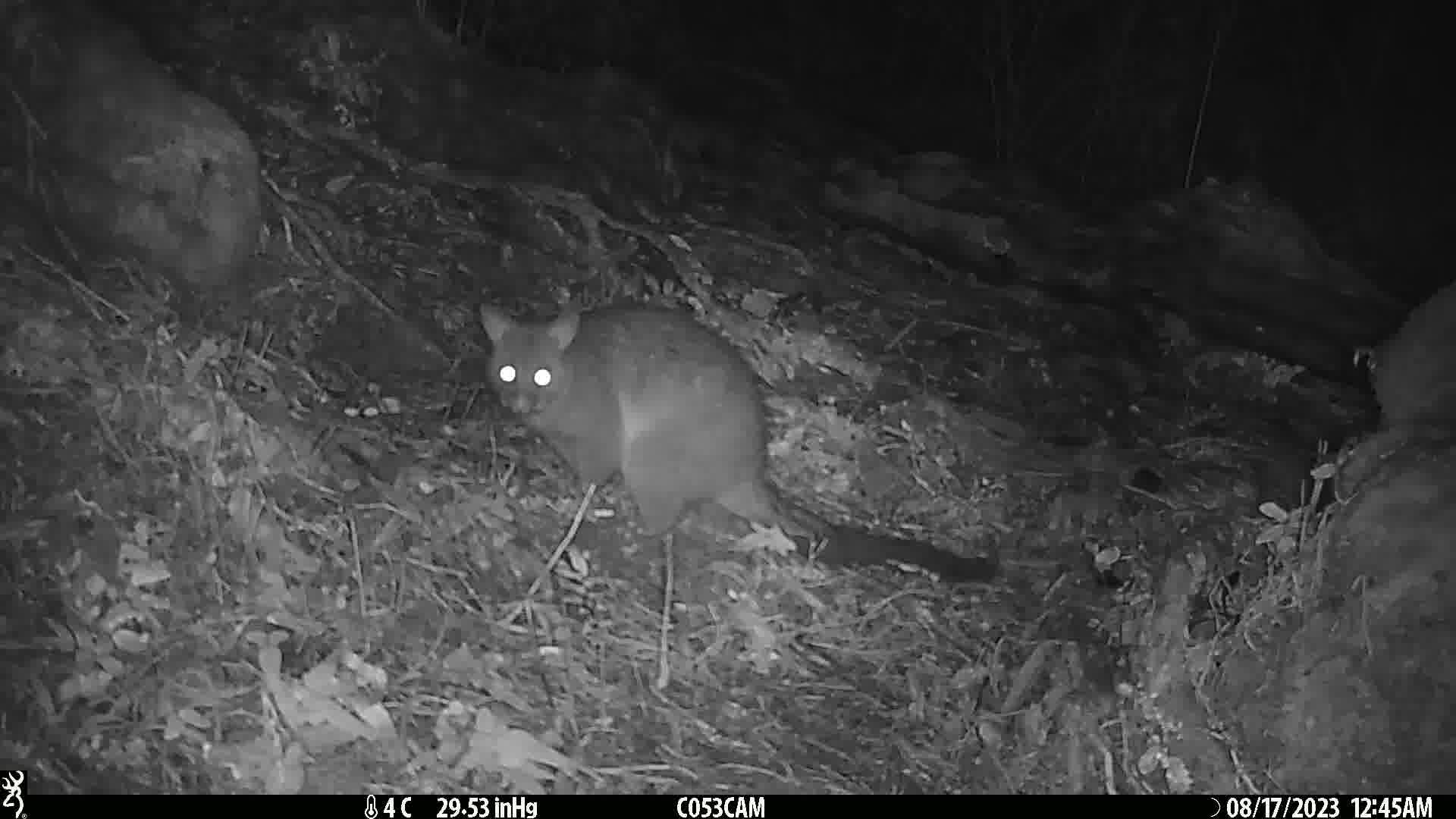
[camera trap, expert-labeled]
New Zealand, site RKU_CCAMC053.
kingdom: Animalia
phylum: Chordata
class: Mammalia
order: Diprotodontia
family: Phalangeridae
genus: Trichosurus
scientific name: Trichosurus vulpecula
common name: common brushtail possum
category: possum